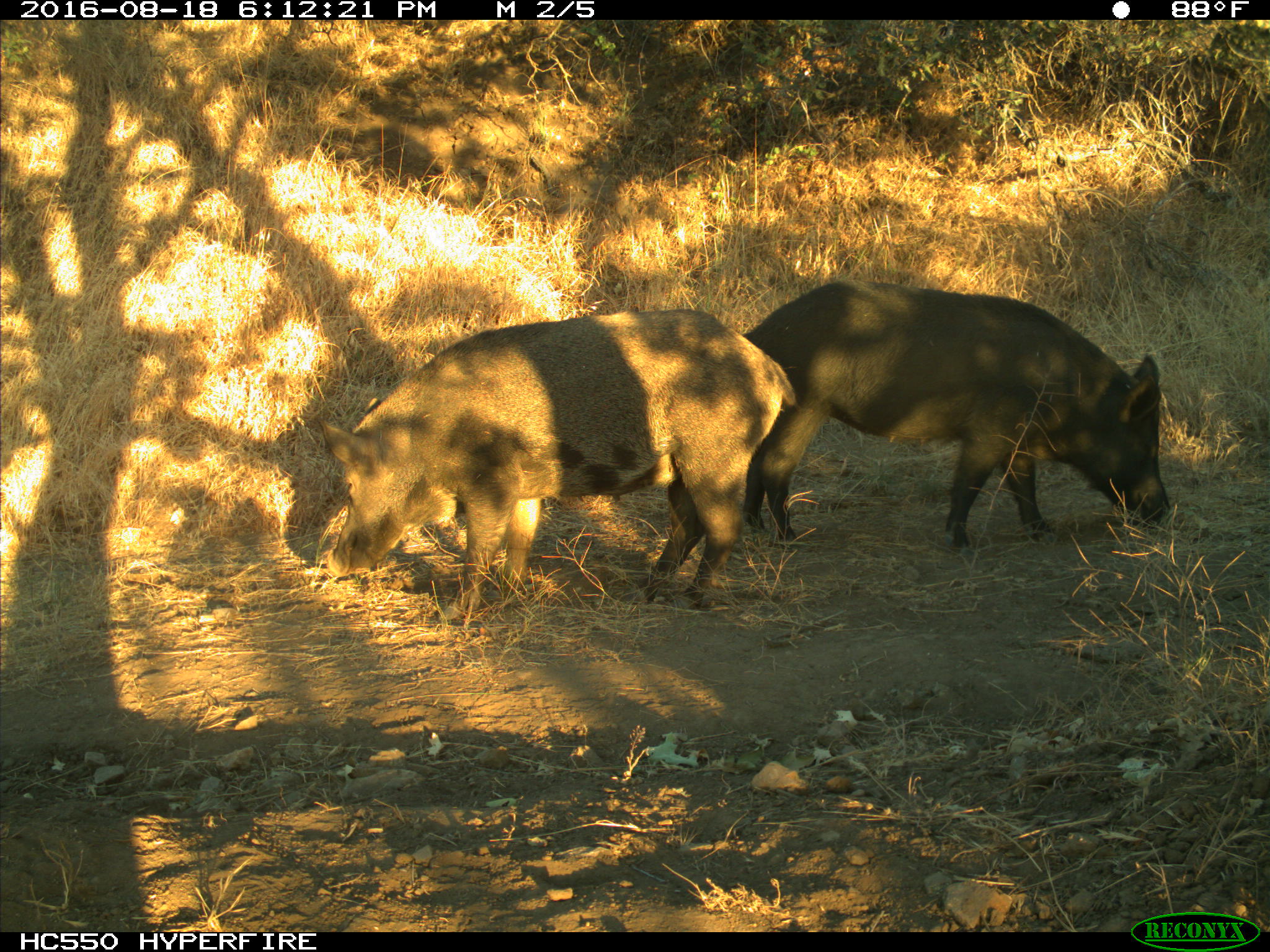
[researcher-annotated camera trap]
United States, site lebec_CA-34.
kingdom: Animalia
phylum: Chordata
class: Mammalia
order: Artiodactyla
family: Suidae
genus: Sus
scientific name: Sus scrofa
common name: wild boar